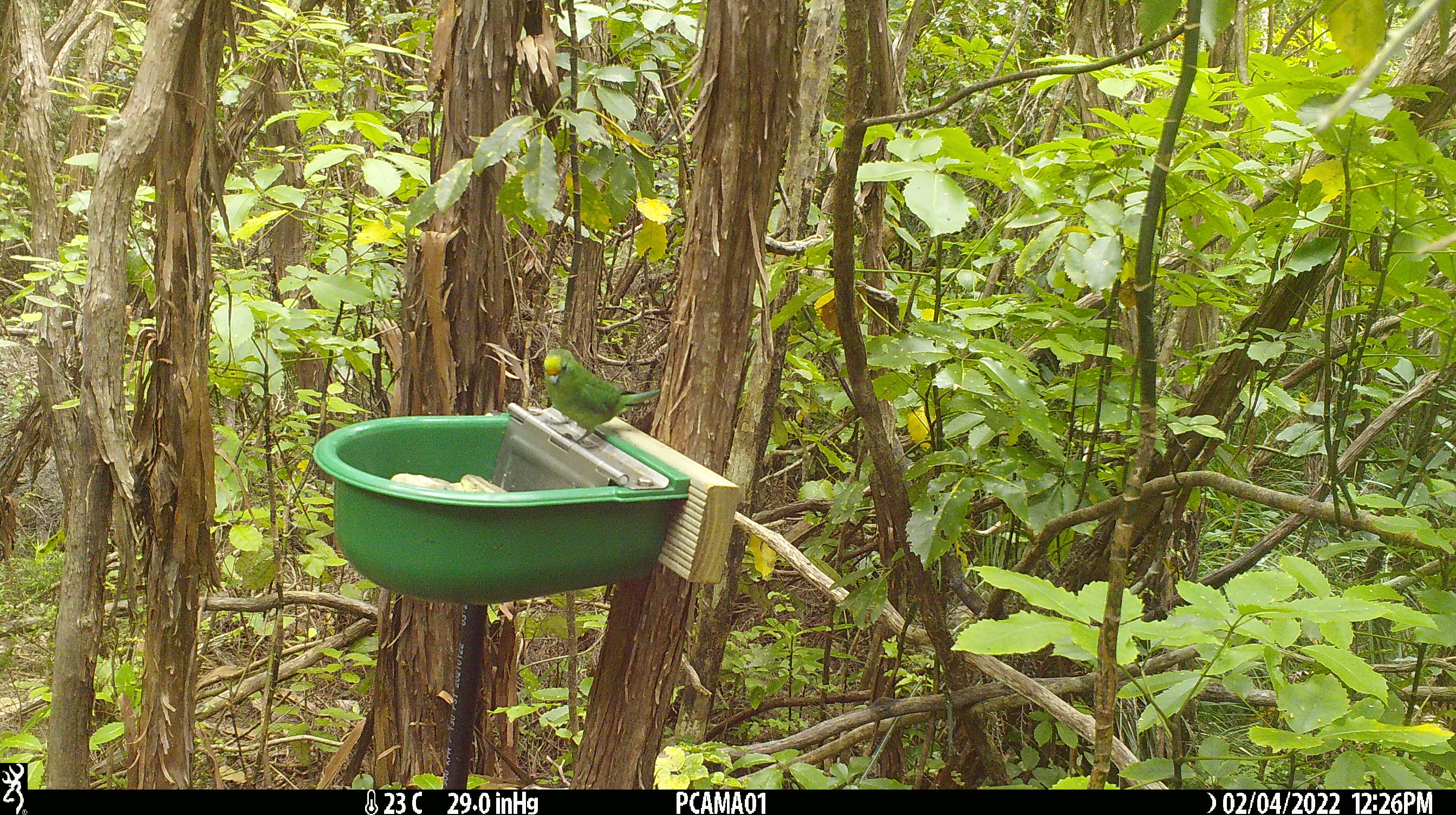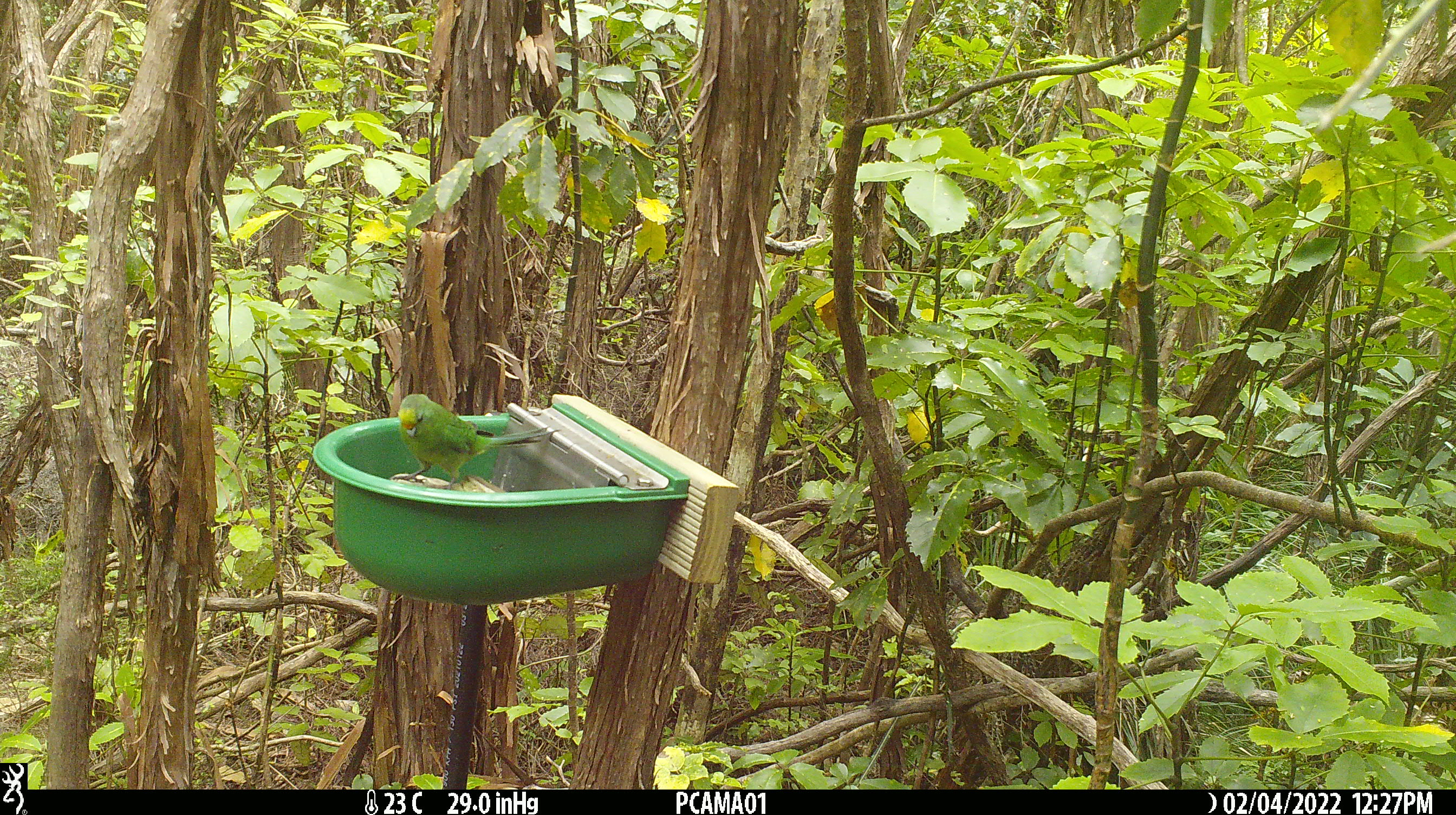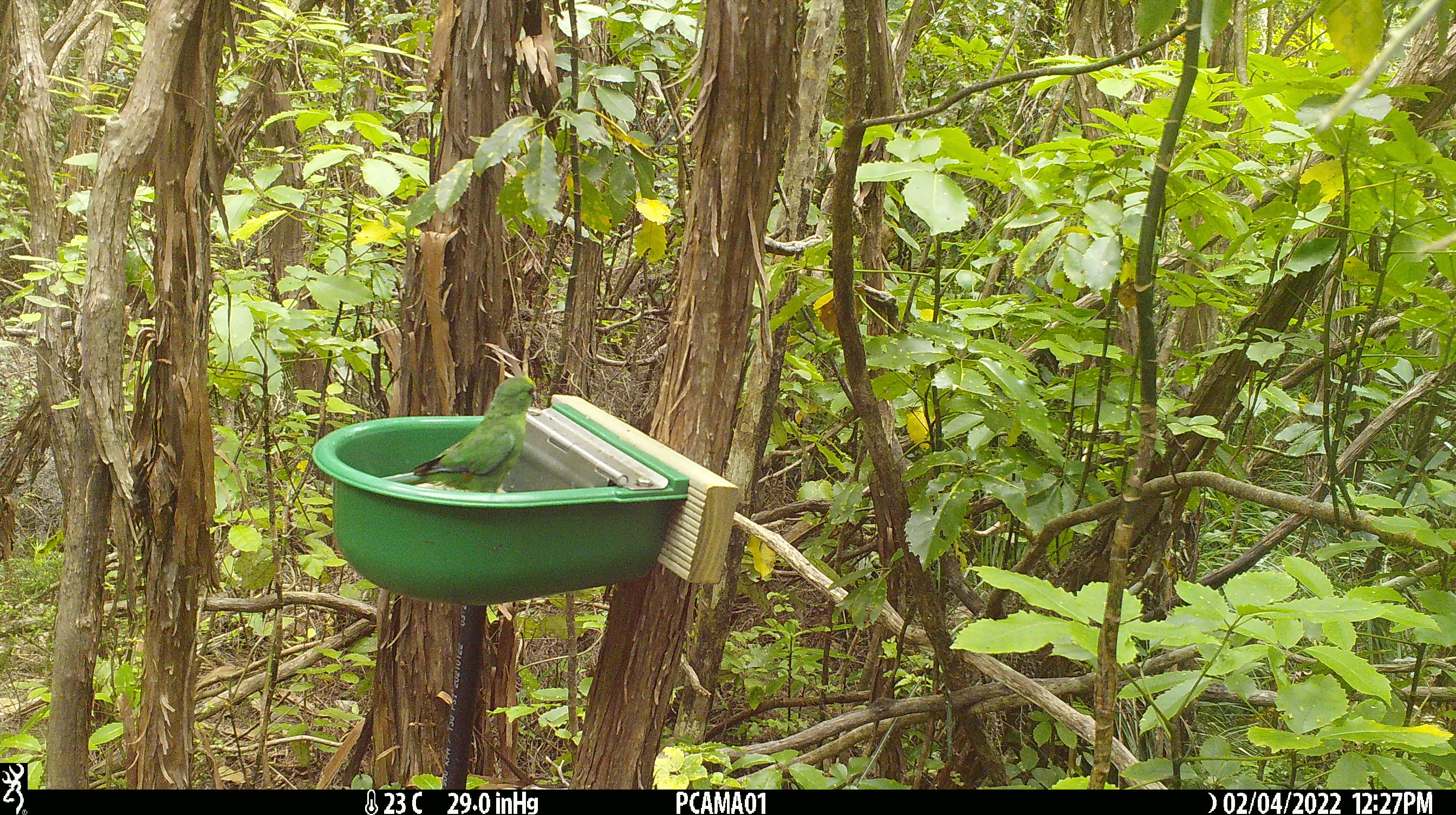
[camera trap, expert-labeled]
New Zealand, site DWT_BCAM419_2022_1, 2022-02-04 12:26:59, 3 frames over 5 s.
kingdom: Animalia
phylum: Chordata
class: Aves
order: Psittaciformes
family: Psittaculidae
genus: Cyanoramphus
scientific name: Cyanoramphus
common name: parakeet